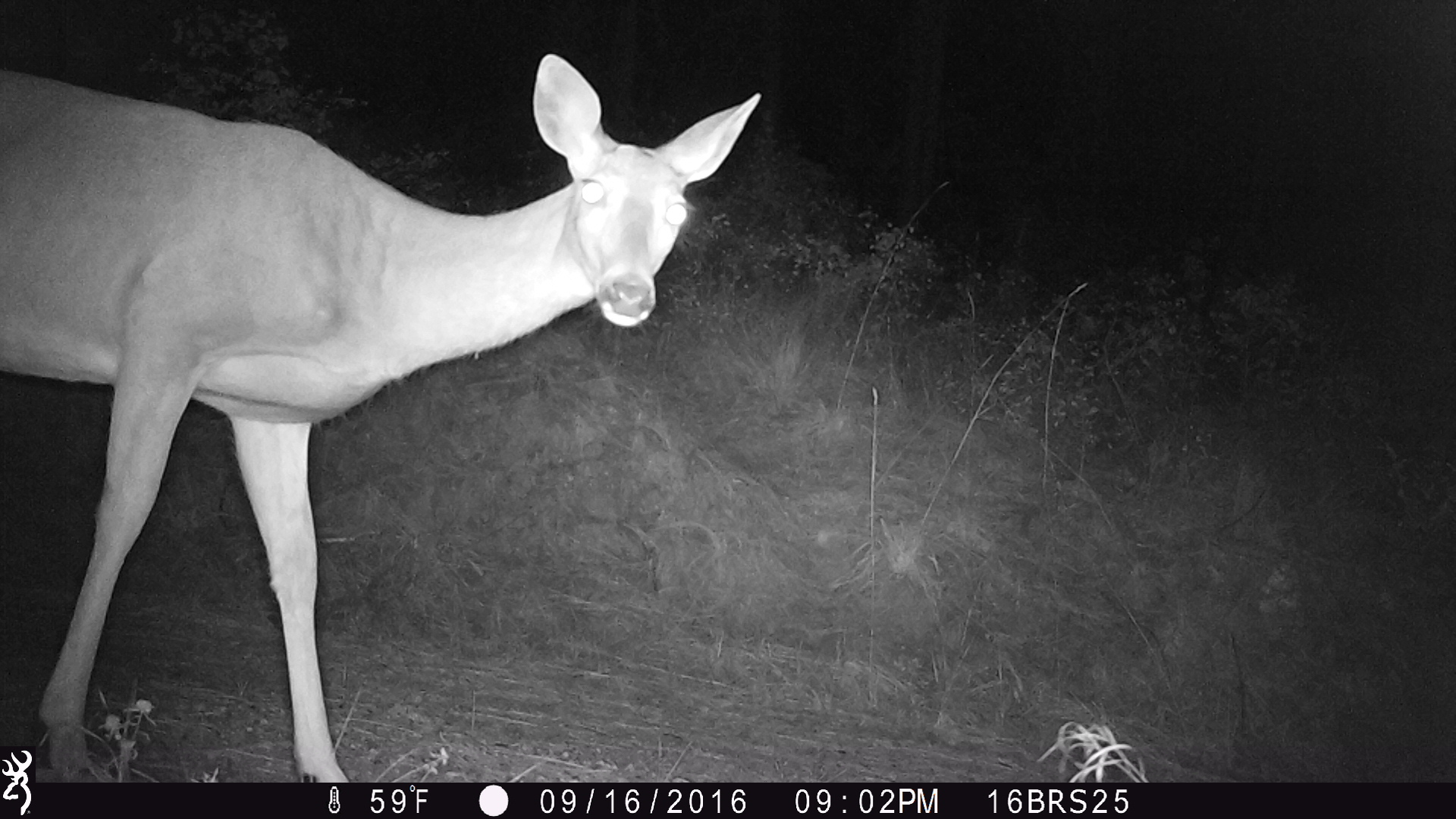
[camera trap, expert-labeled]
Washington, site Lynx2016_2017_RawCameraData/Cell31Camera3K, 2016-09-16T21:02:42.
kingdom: Animalia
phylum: Chordata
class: Mammalia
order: Artiodactyla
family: Cervidae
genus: Odocoileus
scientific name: Odocoileus virginianus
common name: white-tailed deer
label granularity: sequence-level